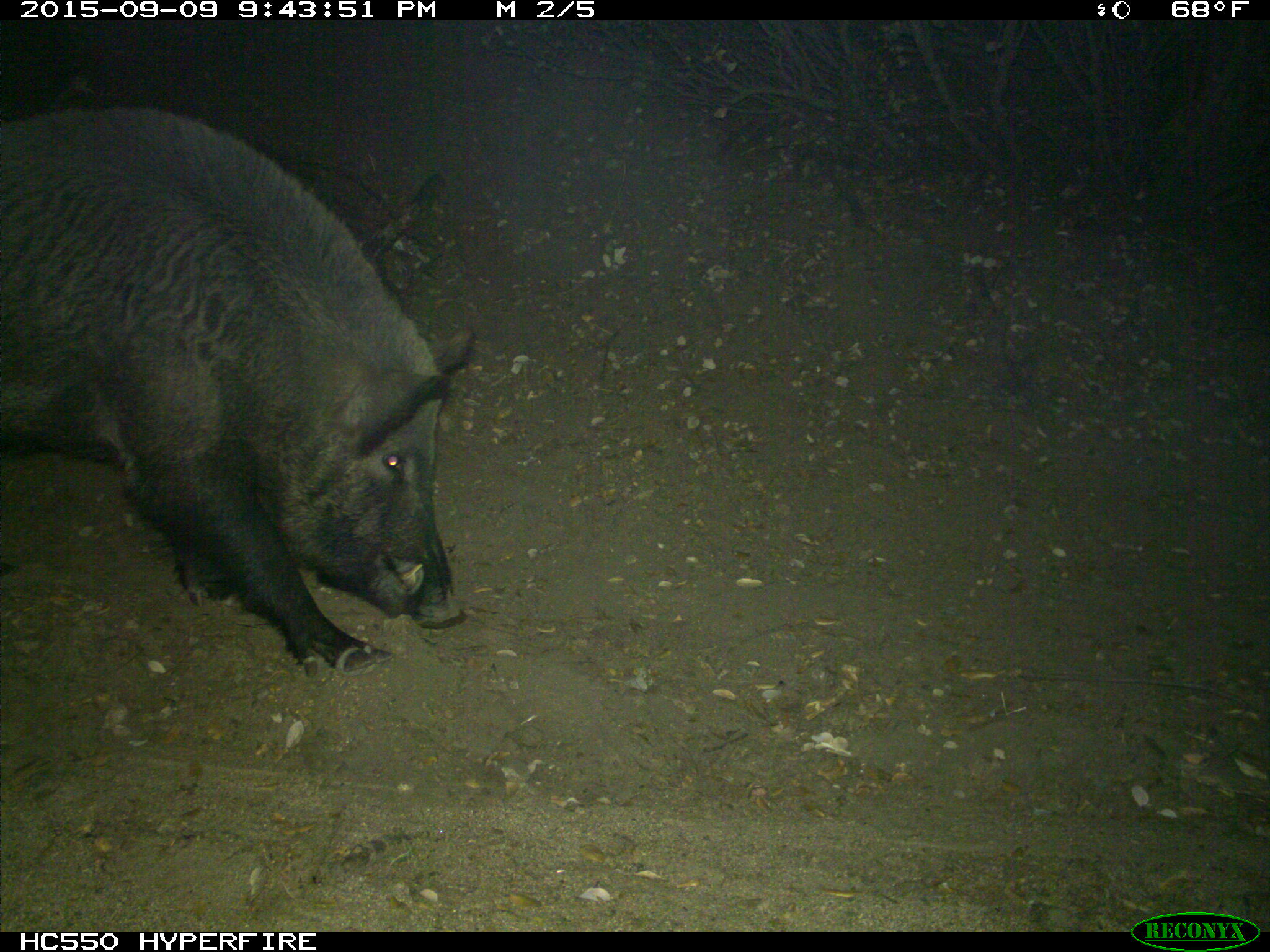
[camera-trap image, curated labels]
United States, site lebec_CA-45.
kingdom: Animalia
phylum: Chordata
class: Mammalia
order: Artiodactyla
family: Suidae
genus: Sus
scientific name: Sus scrofa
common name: wild boar